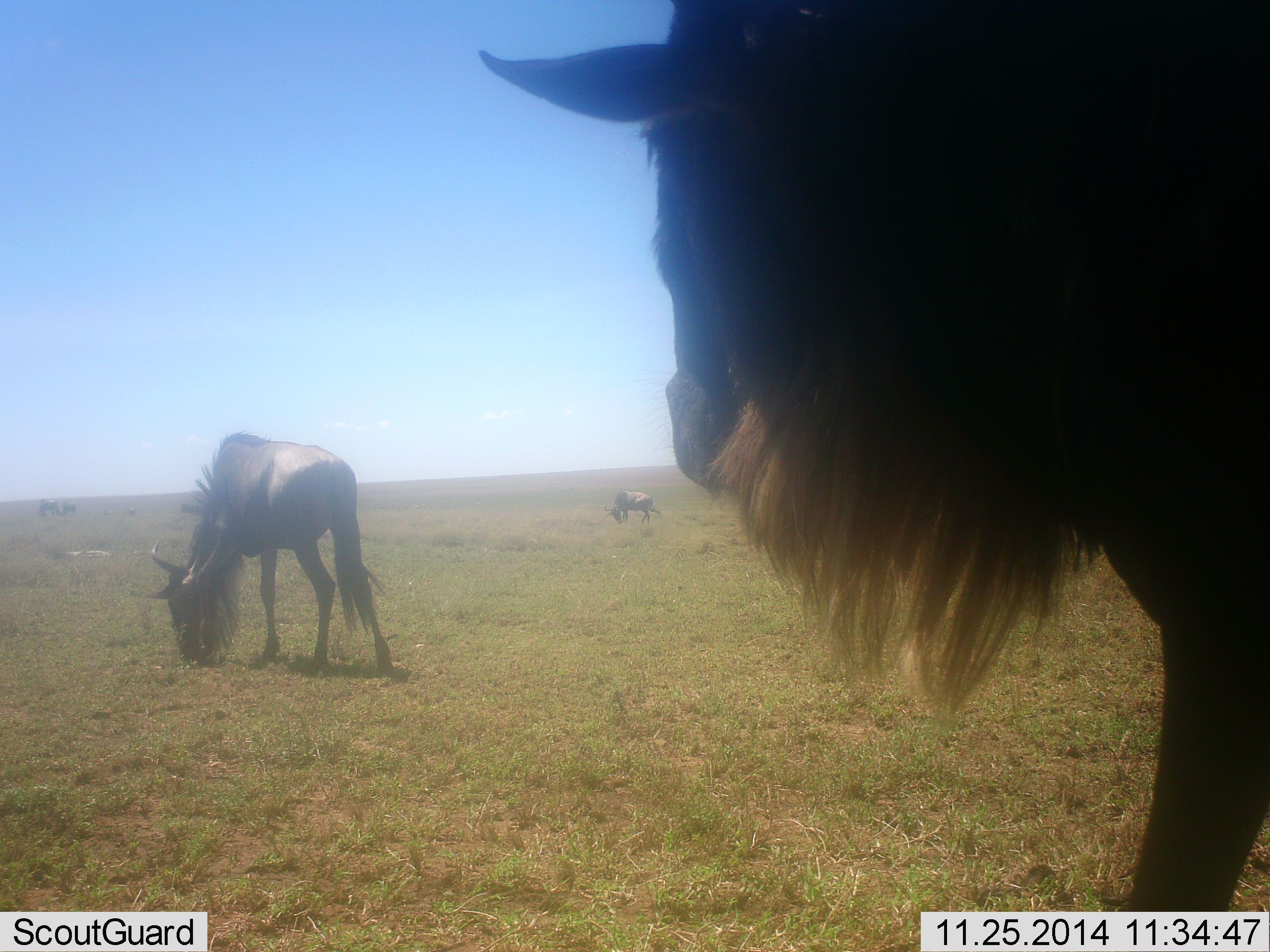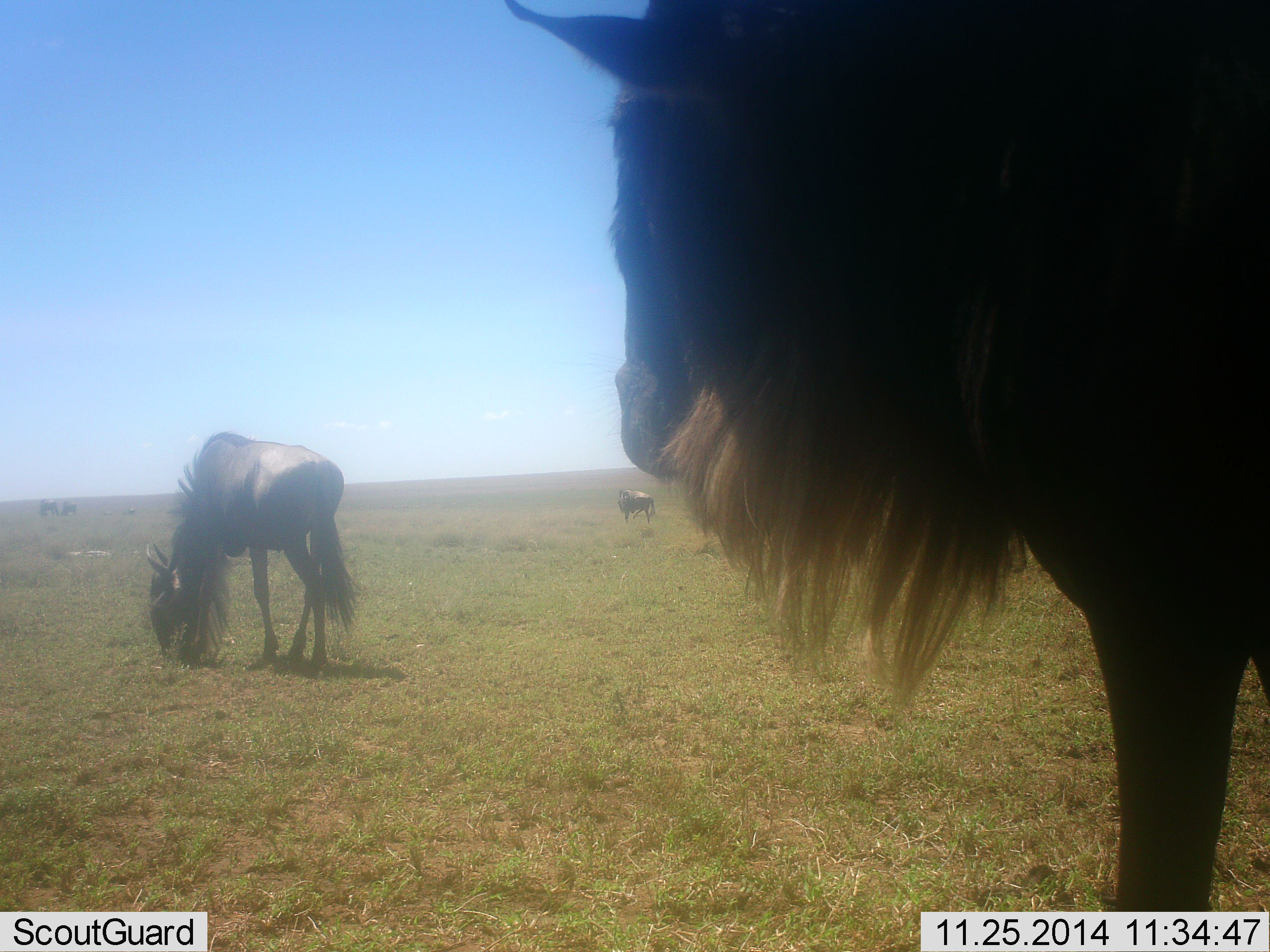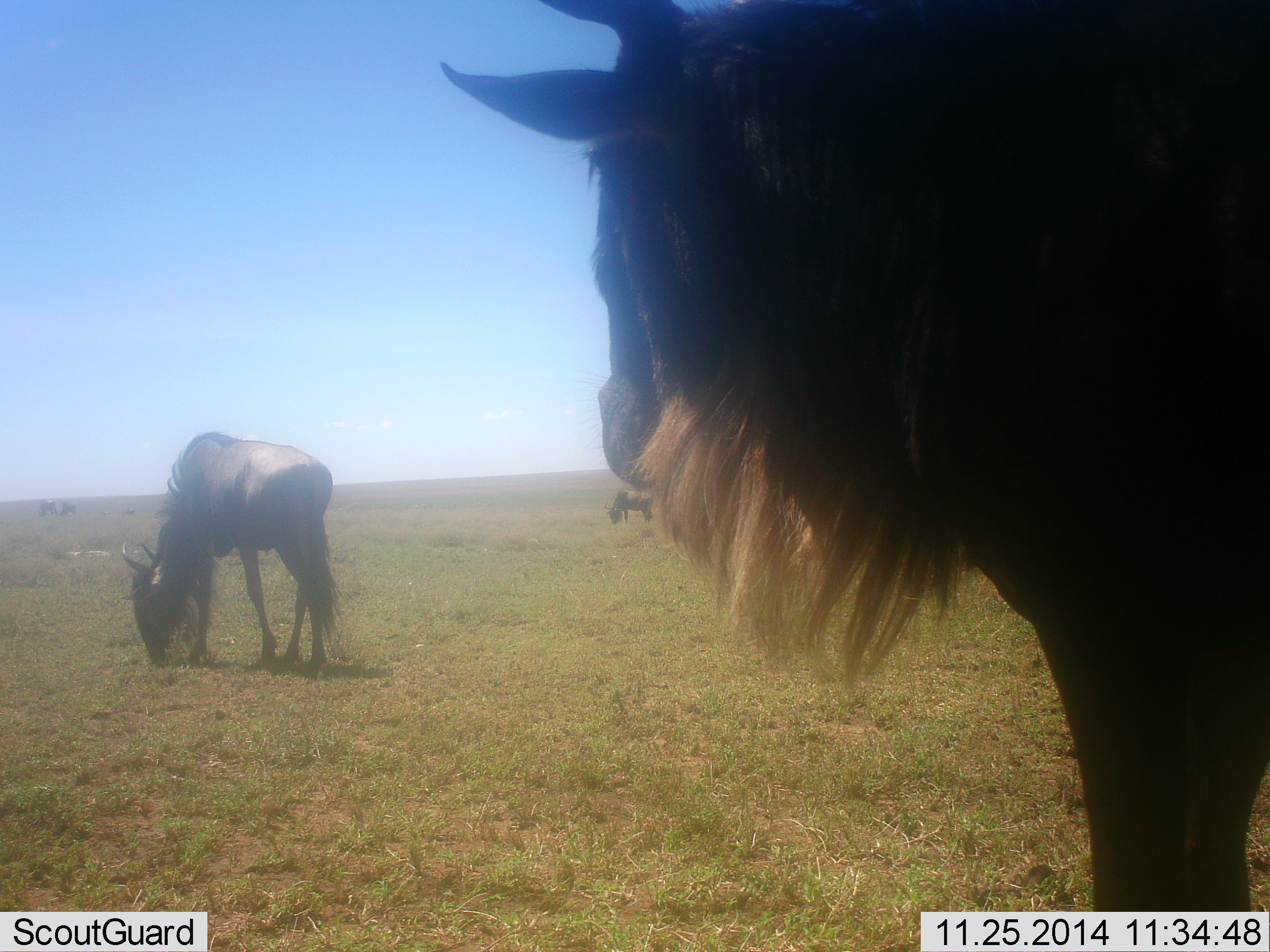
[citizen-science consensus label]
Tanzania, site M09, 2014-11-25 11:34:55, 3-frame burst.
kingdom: Animalia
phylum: Chordata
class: Mammalia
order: Artiodactyla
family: Bovidae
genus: Connochaetes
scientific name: Connochaetes taurinus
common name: blue wildebeest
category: wildebeest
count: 5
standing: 80%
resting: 0%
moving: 20%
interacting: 0%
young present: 0%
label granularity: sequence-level